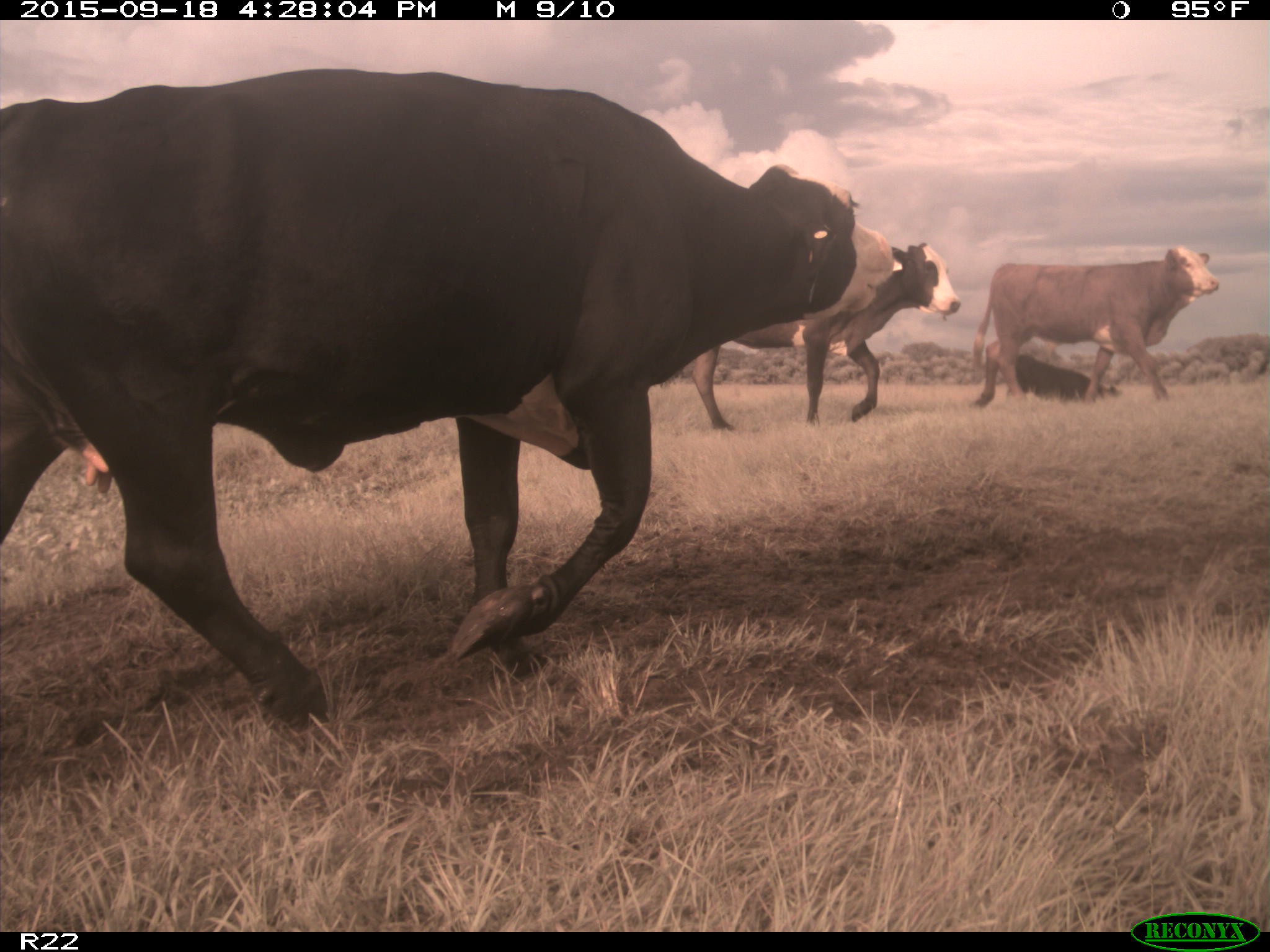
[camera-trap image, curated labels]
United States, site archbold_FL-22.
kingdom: Animalia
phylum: Chordata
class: Mammalia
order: Artiodactyla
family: Bovidae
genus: Bos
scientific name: Bos taurus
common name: domestic cow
Bos taurus (domestic cow).